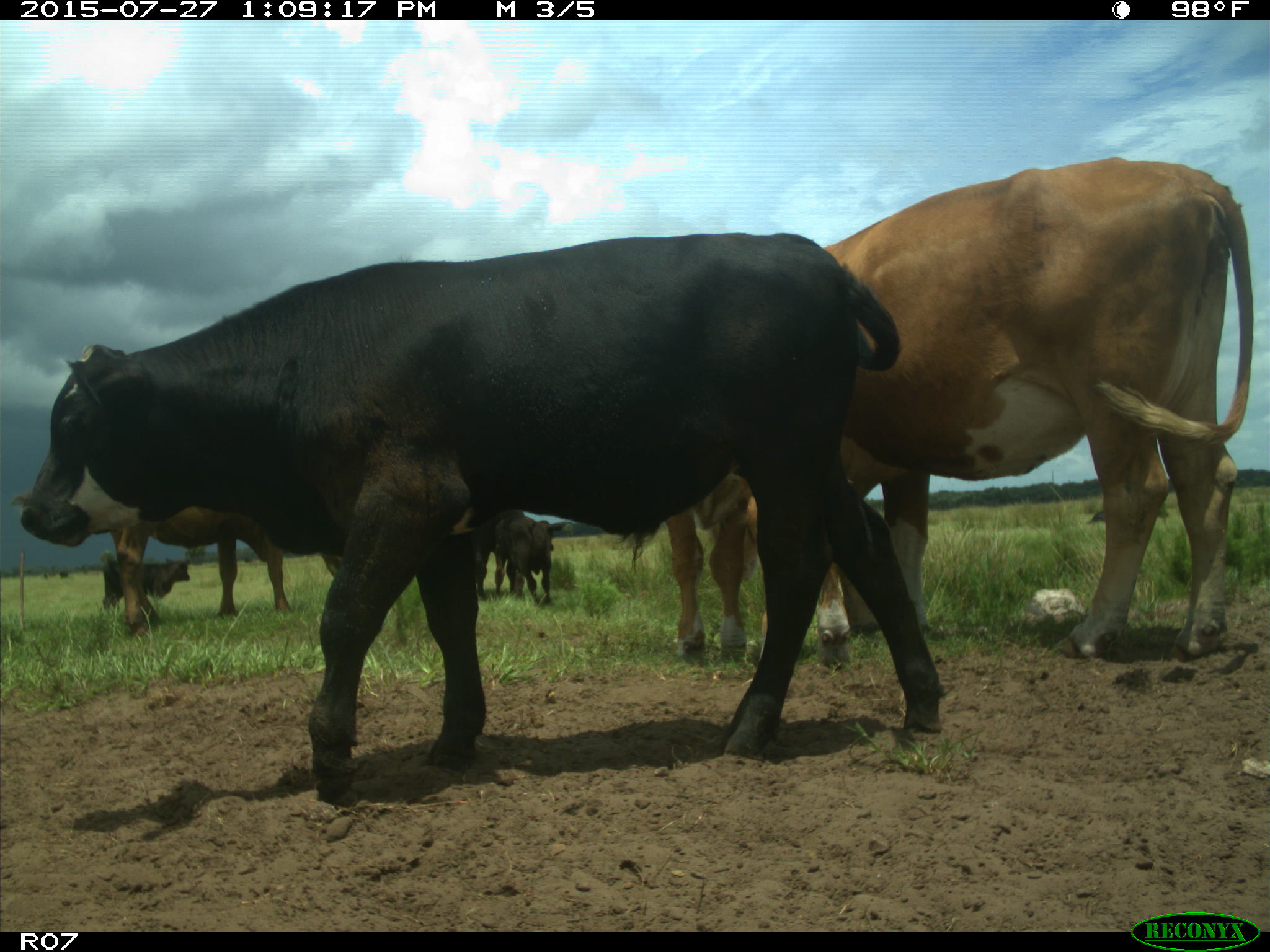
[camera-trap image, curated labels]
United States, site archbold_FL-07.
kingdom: Animalia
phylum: Chordata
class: Mammalia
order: Artiodactyla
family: Bovidae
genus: Bos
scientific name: Bos taurus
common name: domestic cow